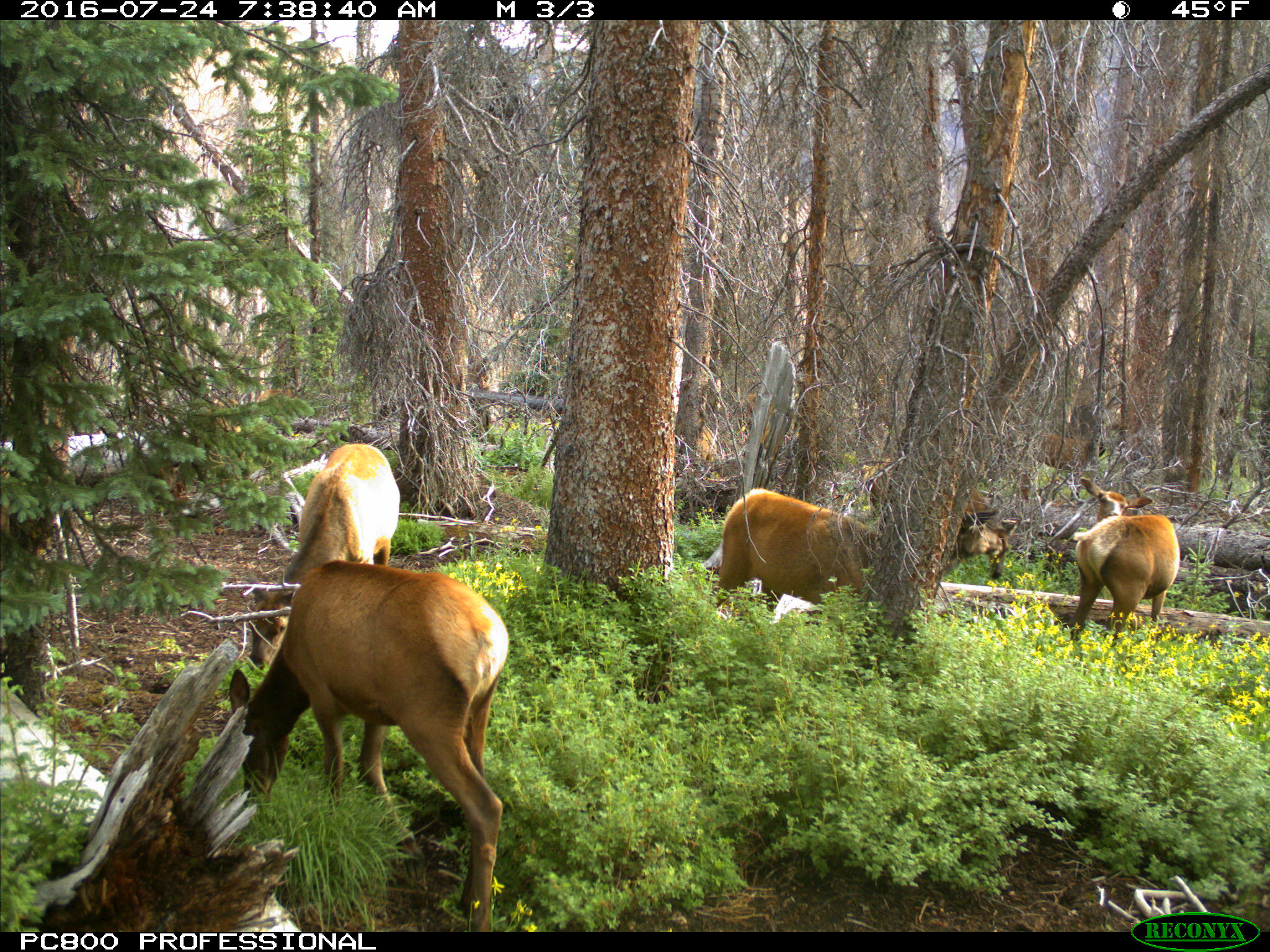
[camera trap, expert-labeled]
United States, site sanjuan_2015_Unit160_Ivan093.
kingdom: Animalia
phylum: Chordata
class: Mammalia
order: Artiodactyla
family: Cervidae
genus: Cervus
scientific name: Cervus elaphus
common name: red deer